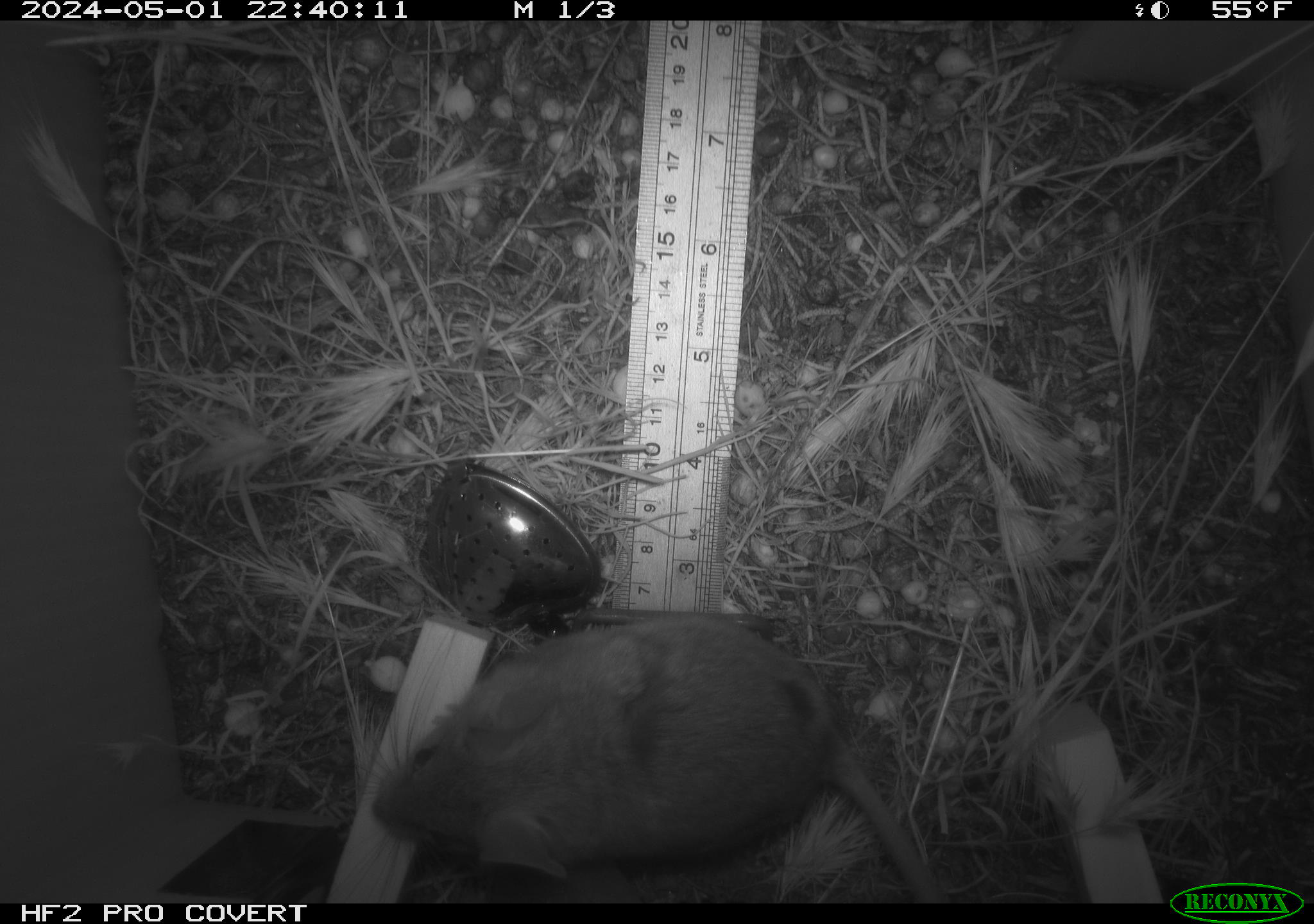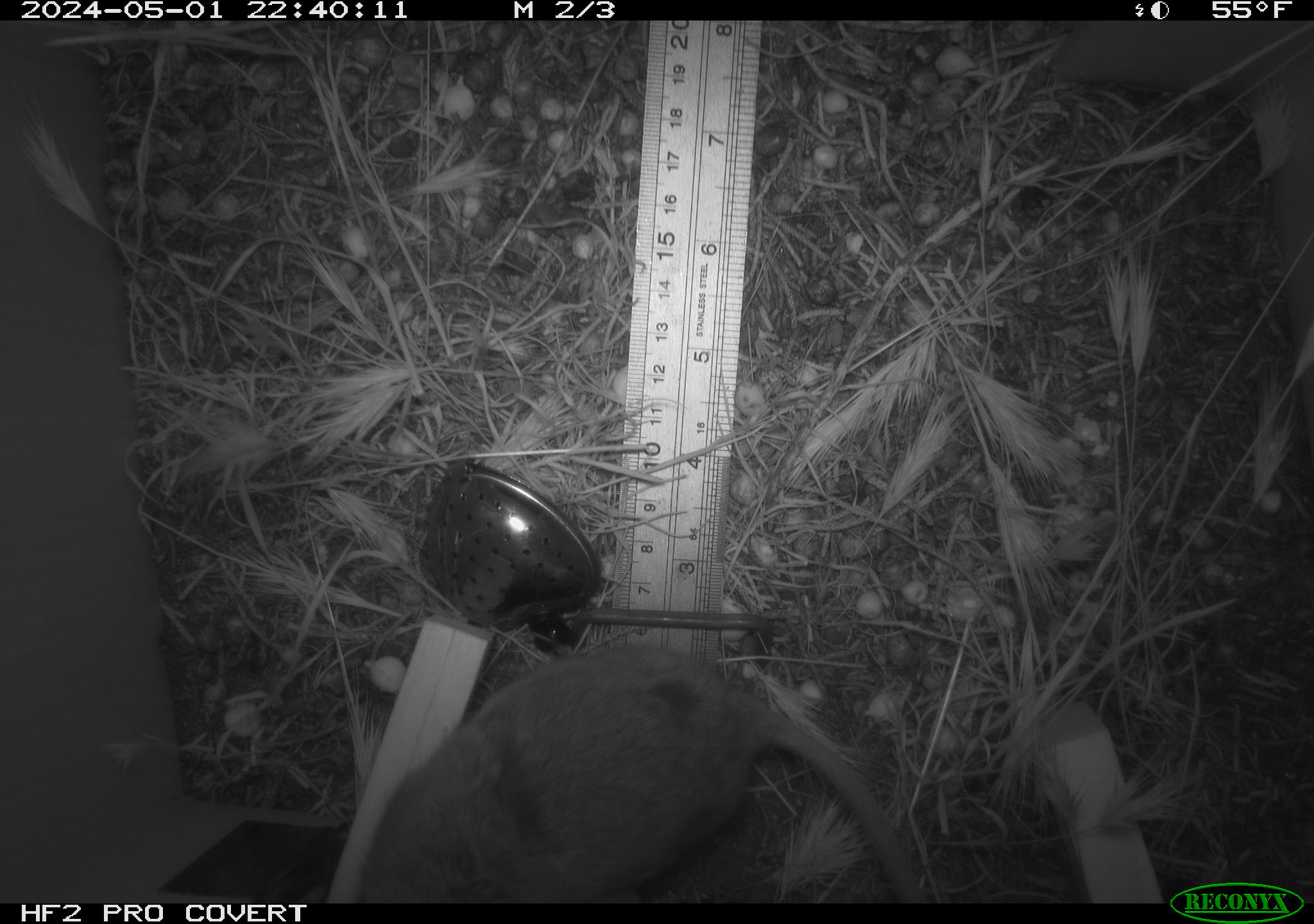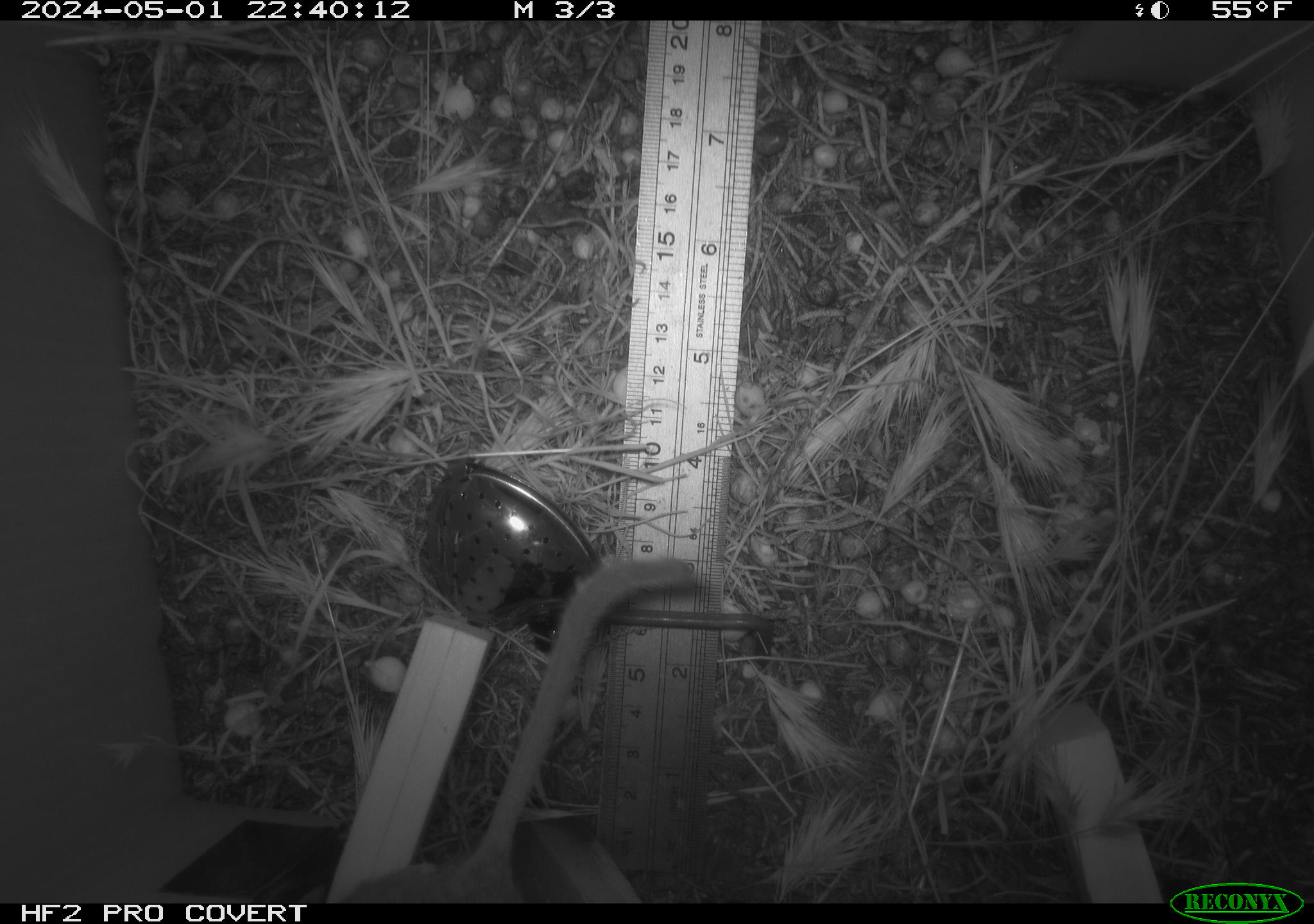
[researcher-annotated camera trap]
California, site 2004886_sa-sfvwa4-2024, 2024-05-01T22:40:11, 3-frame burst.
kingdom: Animalia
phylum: Chordata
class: Mammalia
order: Rodentia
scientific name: Rodentia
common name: mouse species